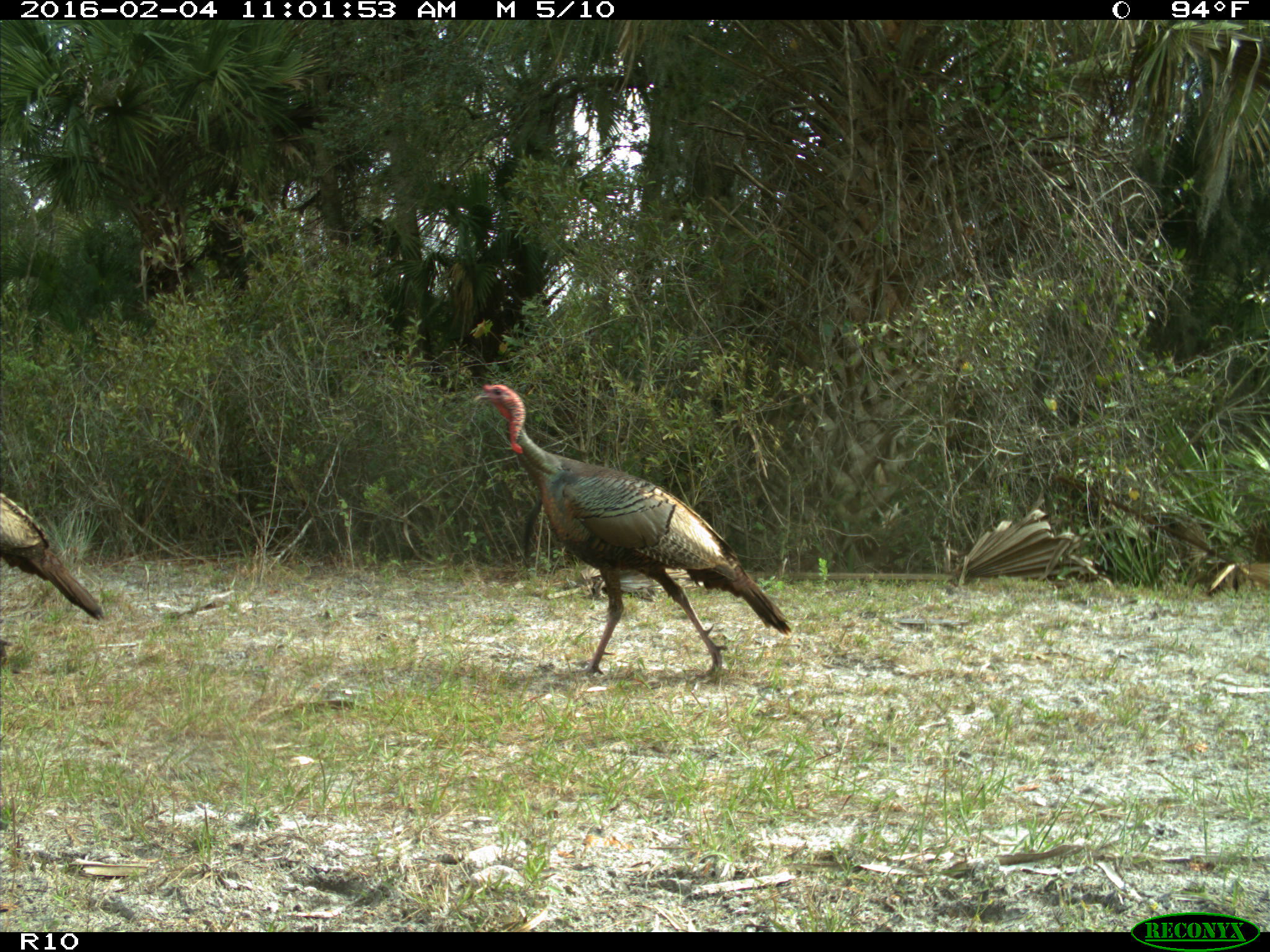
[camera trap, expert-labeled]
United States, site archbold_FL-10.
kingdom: Animalia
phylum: Chordata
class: Aves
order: Galliformes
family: Phasianidae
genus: Meleagris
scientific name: Meleagris gallopavo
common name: wild turkey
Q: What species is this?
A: Meleagris gallopavo (wild turkey).